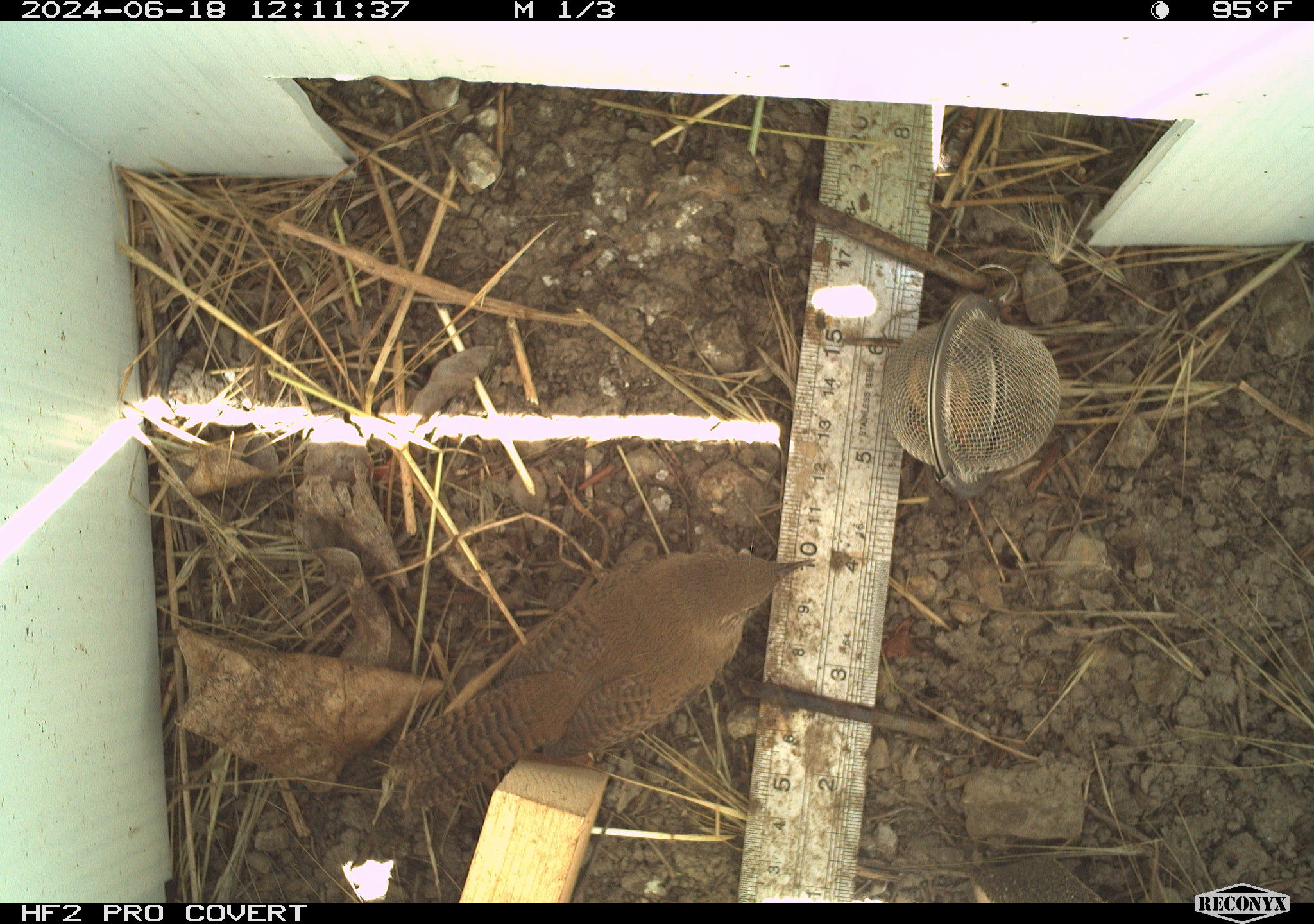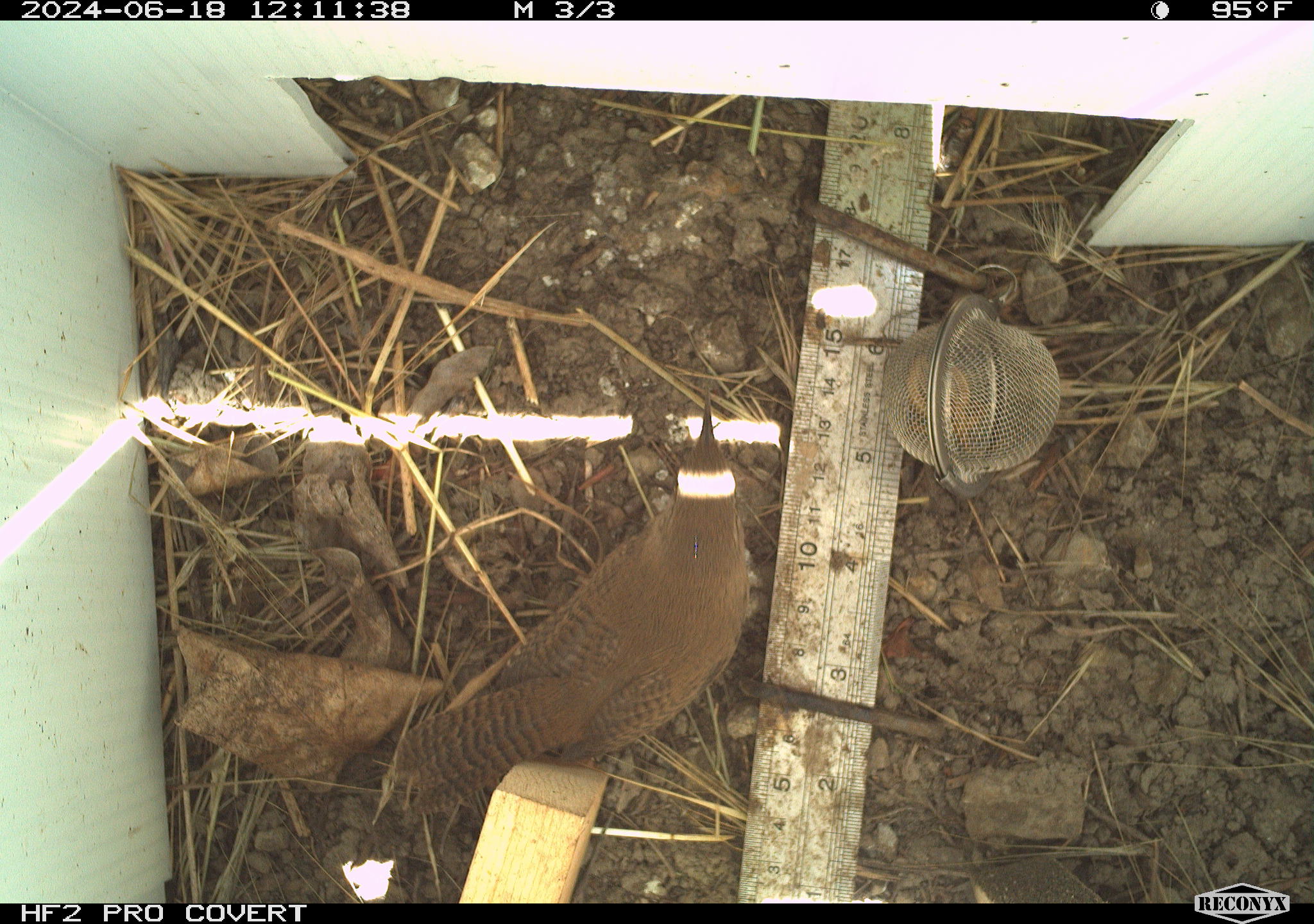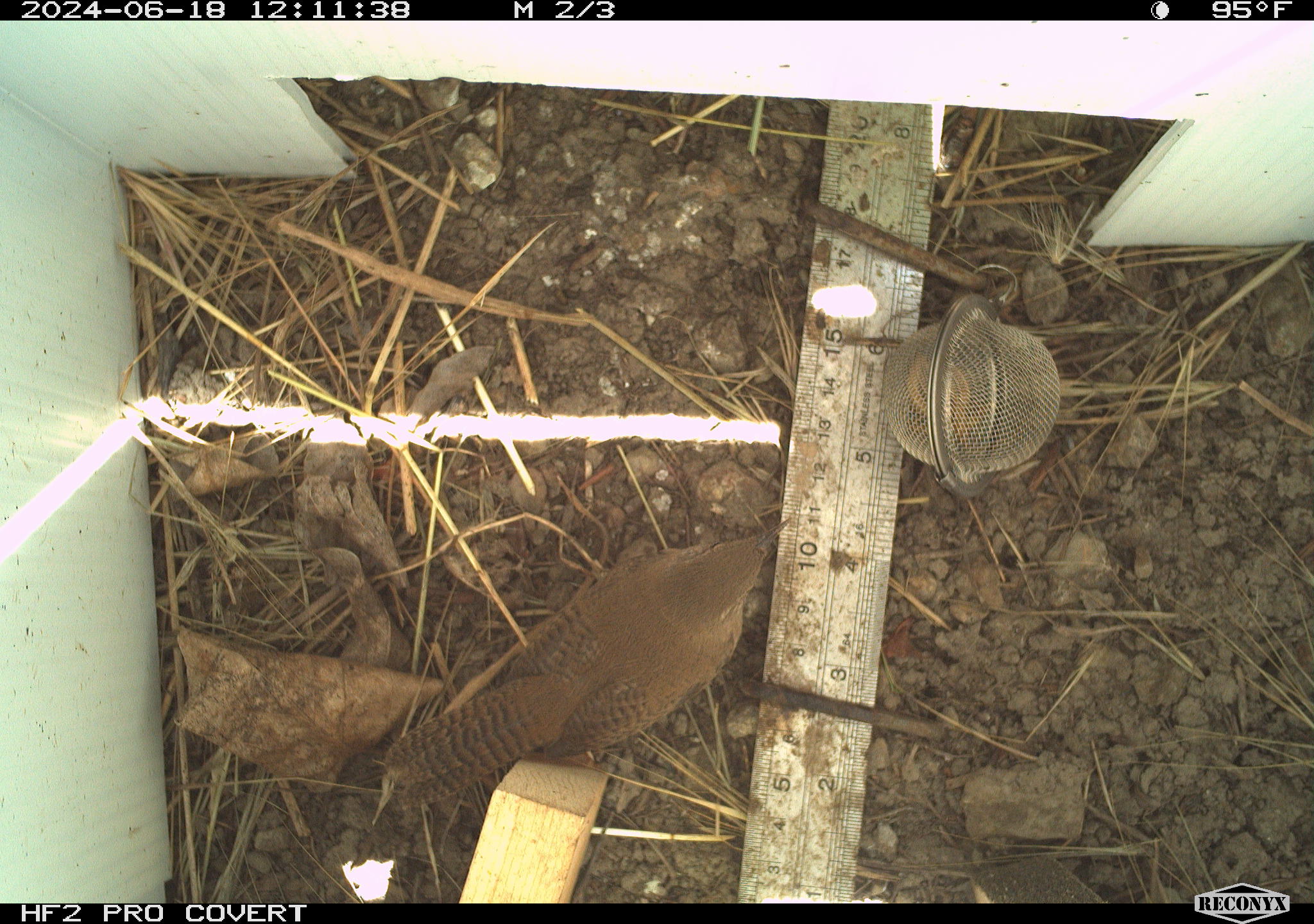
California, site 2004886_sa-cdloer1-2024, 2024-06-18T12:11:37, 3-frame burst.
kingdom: Animalia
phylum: Chordata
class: Aves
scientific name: Aves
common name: bird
Bird (Aves).